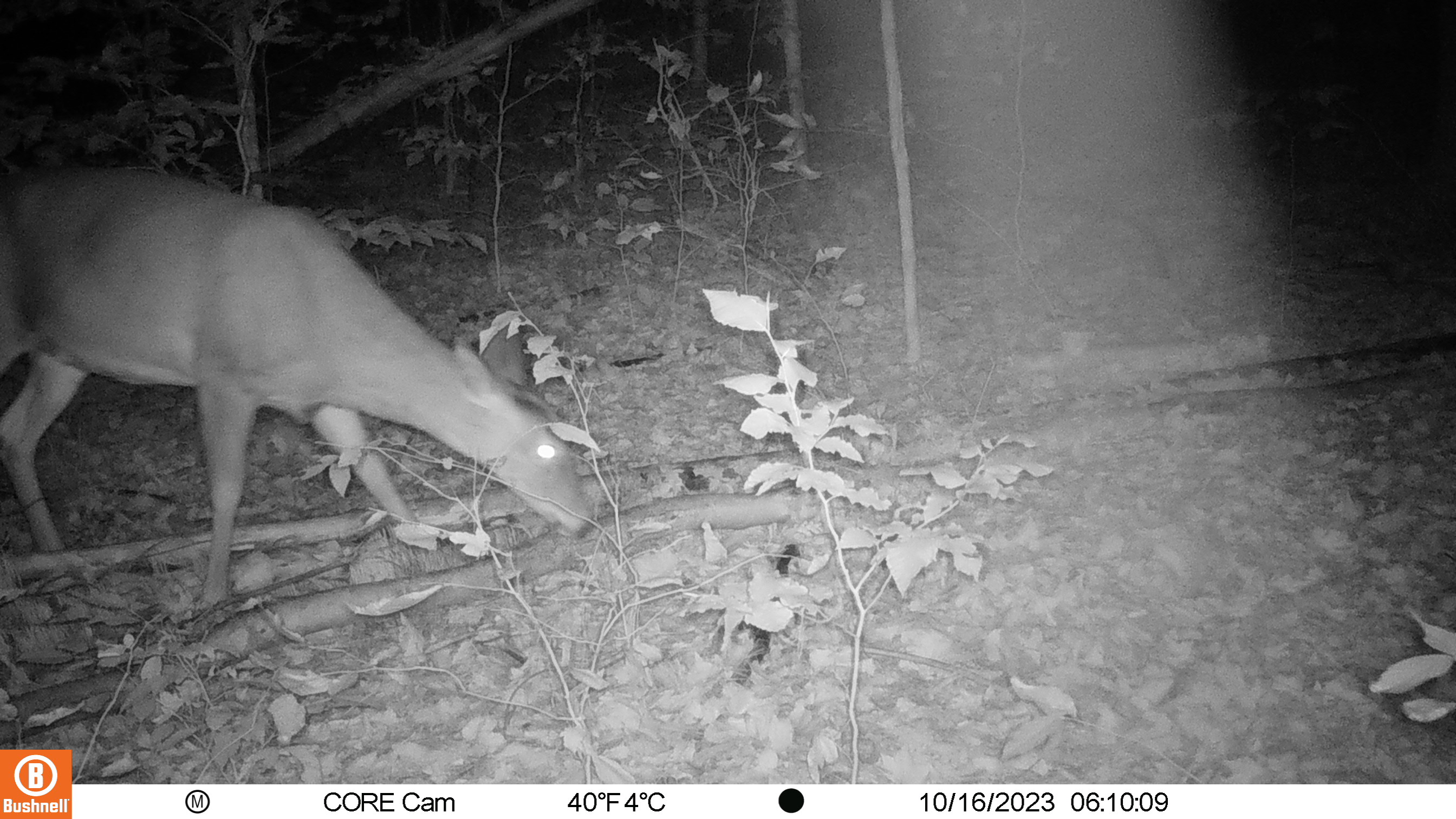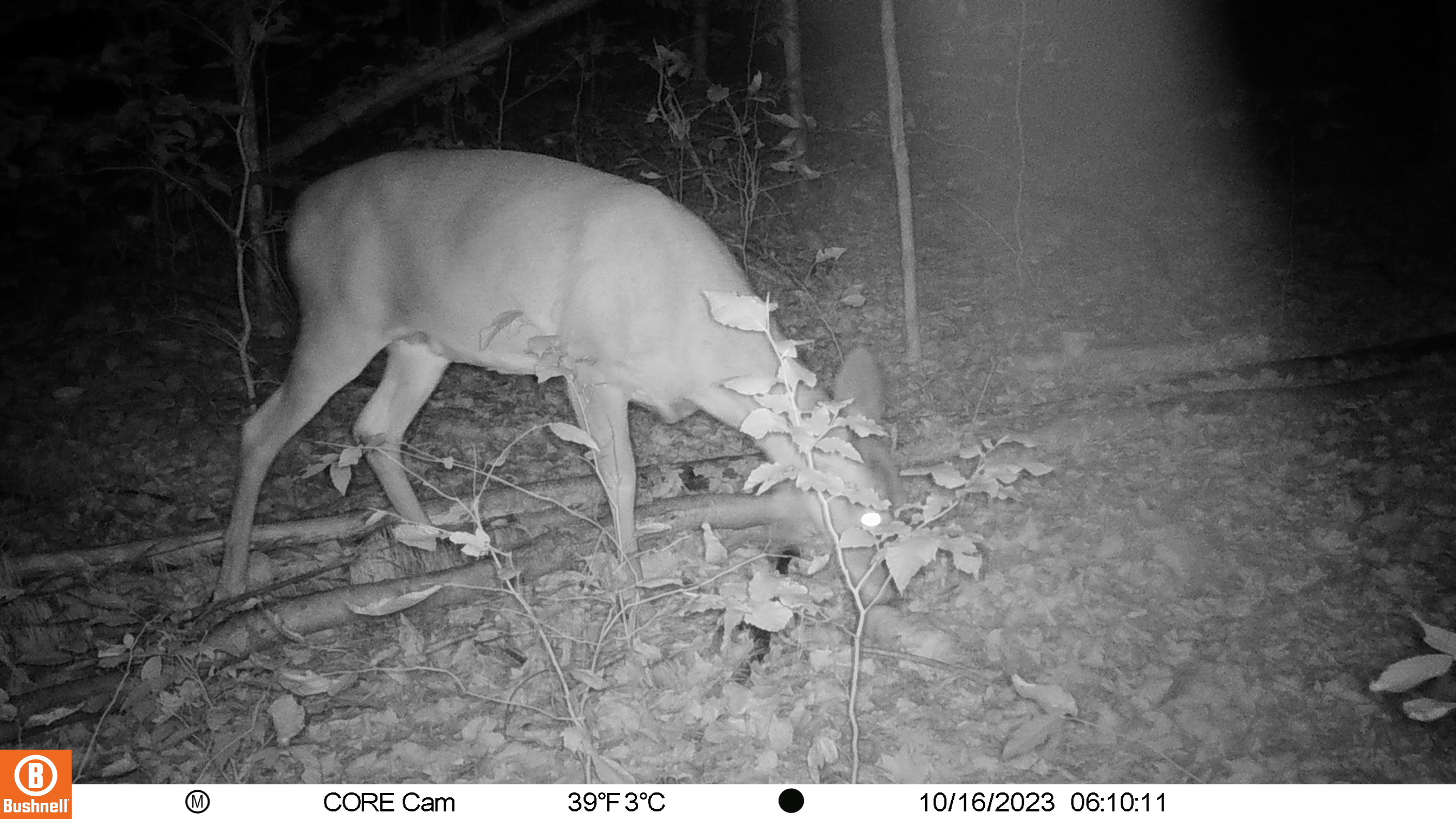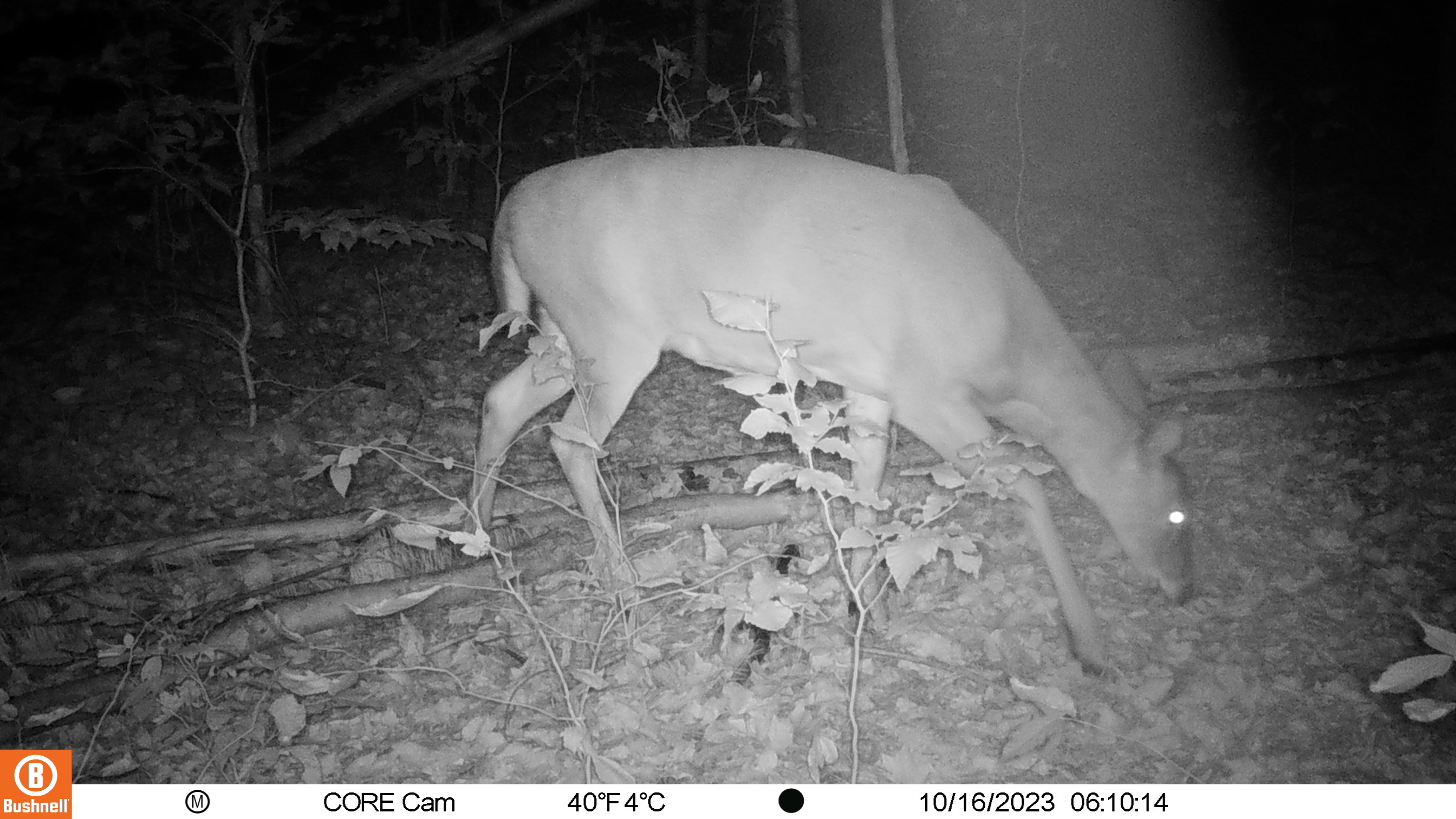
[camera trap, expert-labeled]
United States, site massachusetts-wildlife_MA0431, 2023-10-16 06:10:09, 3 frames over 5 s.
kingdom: Animalia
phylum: Chordata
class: Mammalia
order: Artiodactyla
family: Cervidae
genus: Odocoileus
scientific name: Odocoileus virginianus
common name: white-tailed deer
White-tailed deer (Odocoileus virginianus).